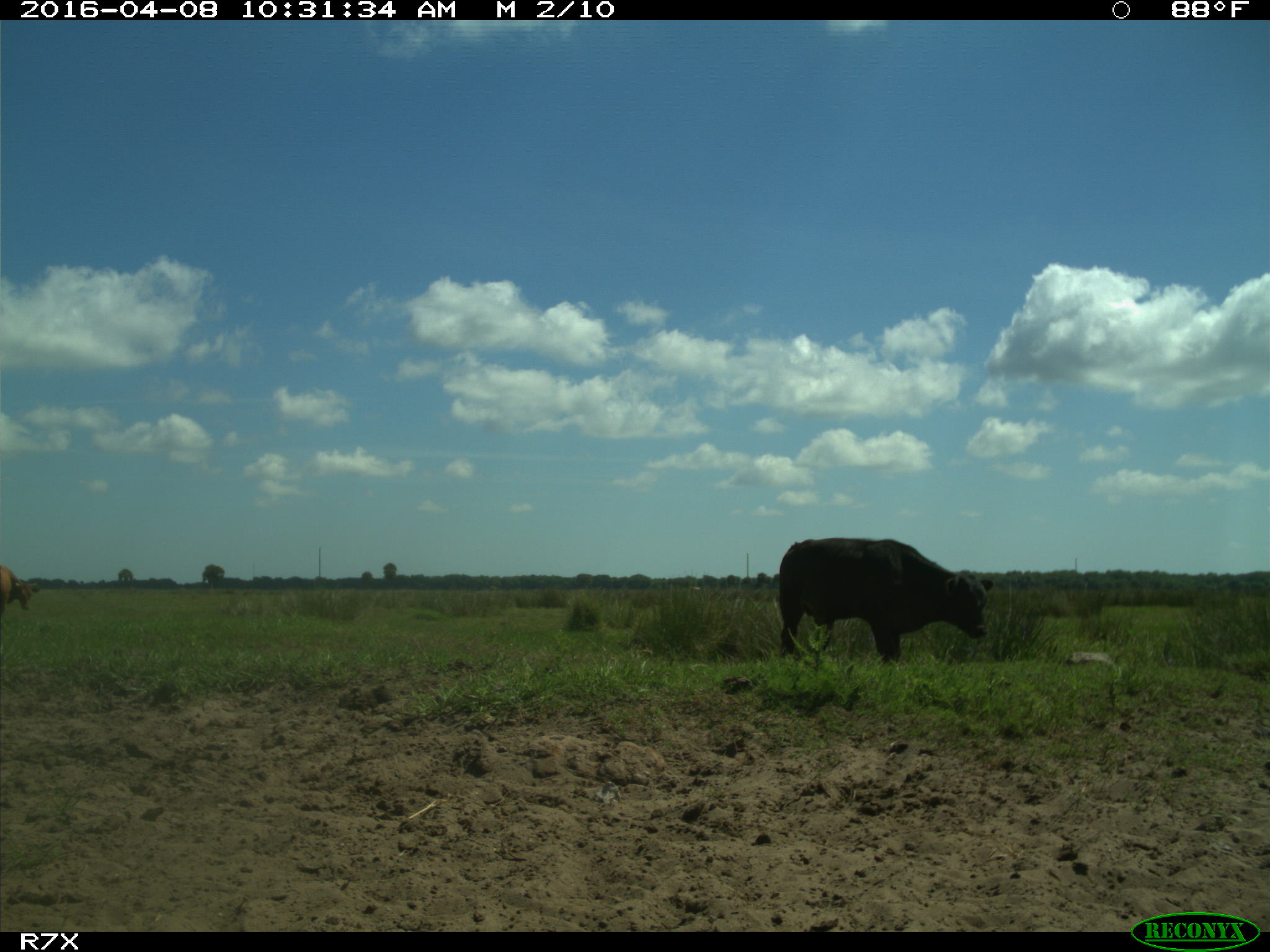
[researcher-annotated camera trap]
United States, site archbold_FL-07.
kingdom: Animalia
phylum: Chordata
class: Mammalia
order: Artiodactyla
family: Bovidae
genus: Bos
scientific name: Bos taurus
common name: domestic cow